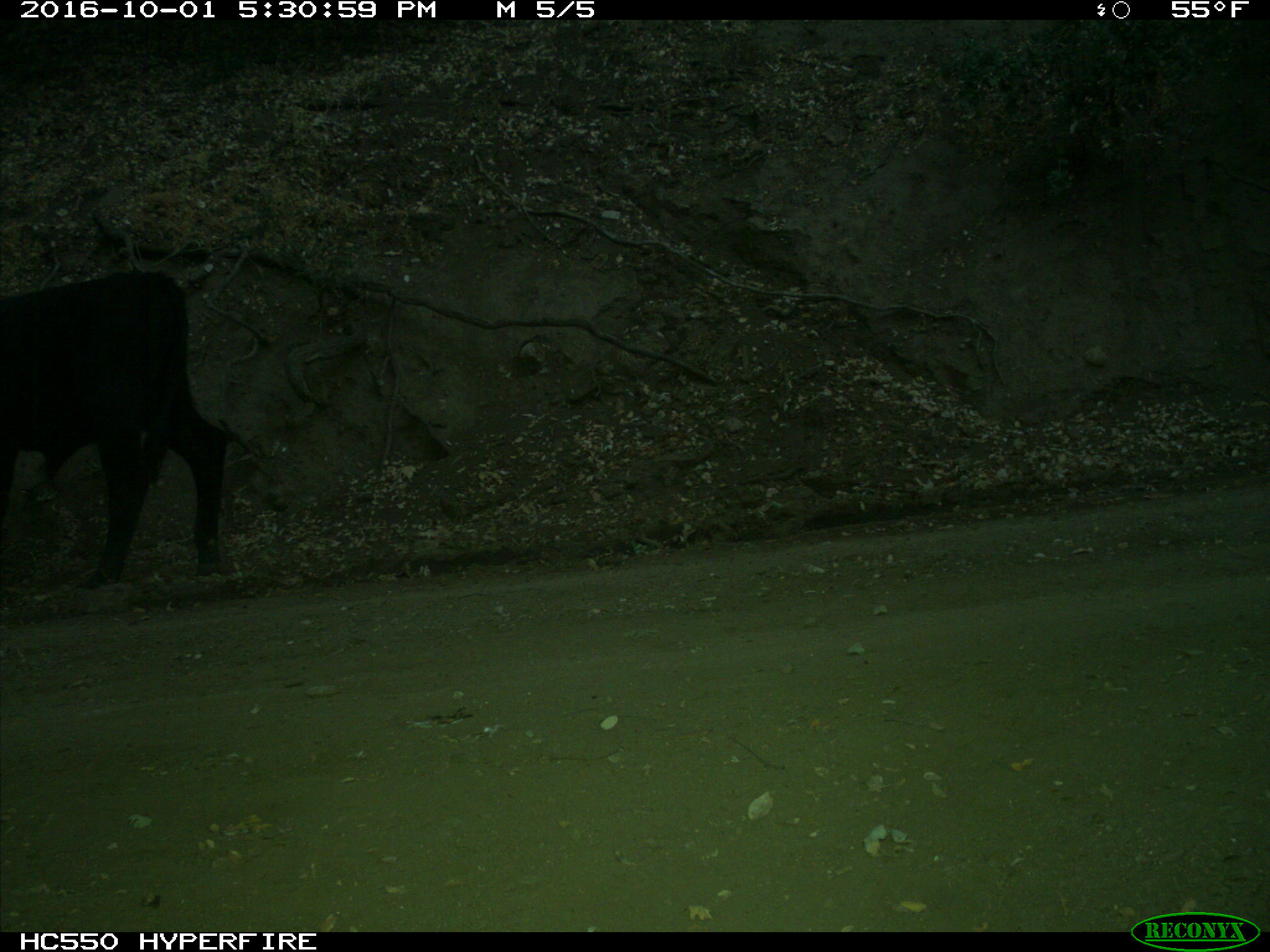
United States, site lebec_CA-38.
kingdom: Animalia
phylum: Chordata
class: Mammalia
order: Artiodactyla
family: Bovidae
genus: Bos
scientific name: Bos taurus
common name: domestic cow